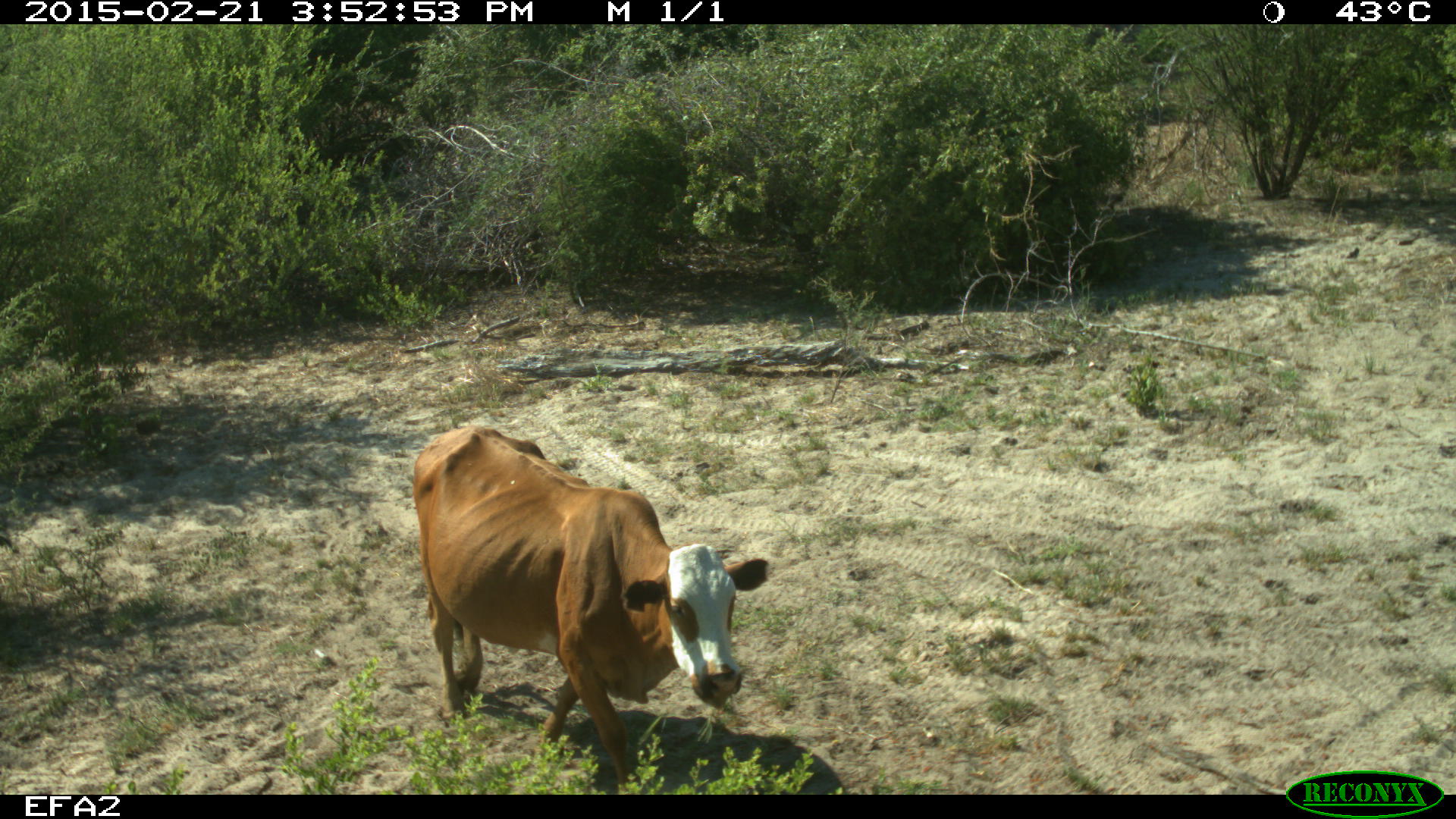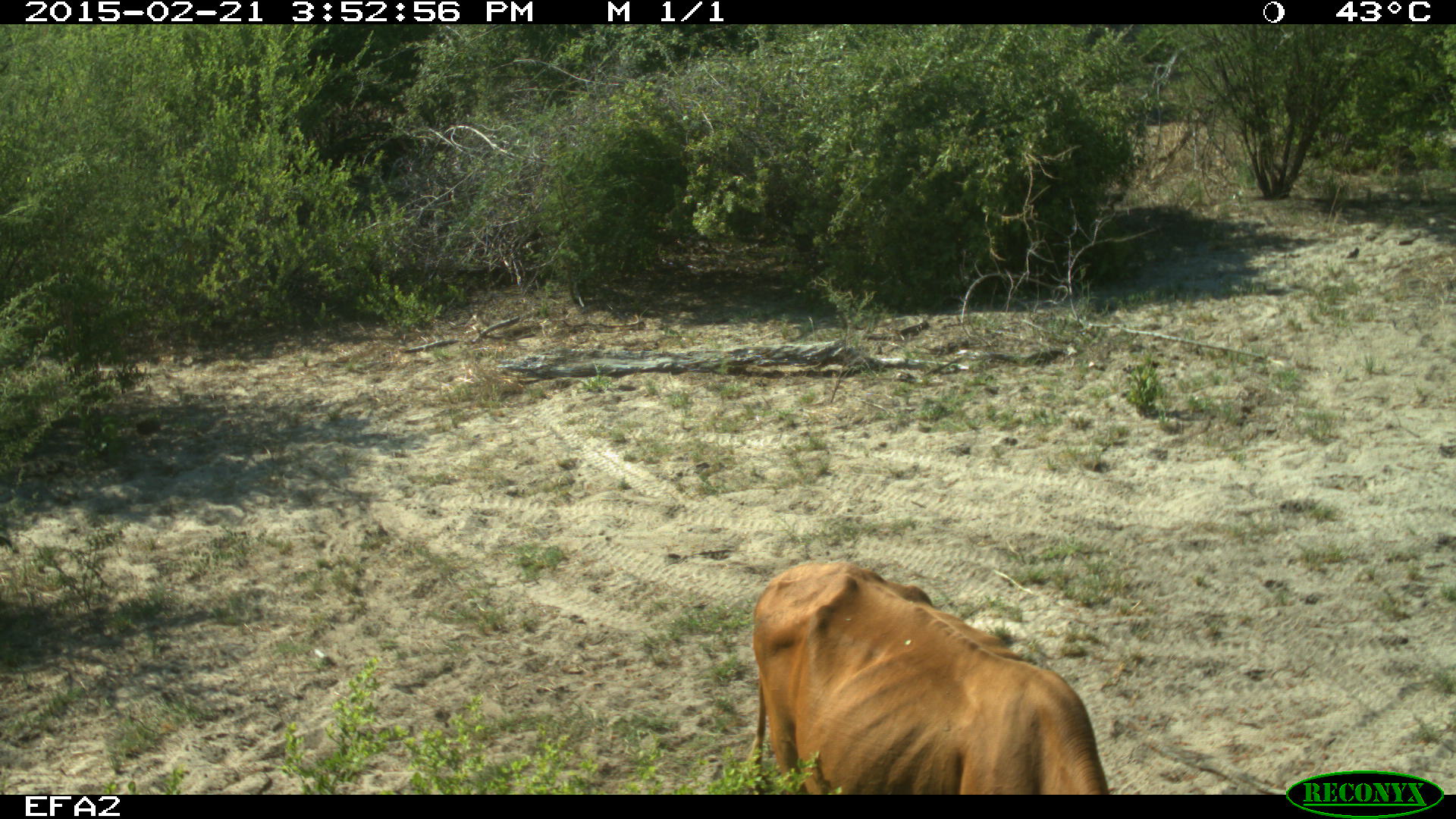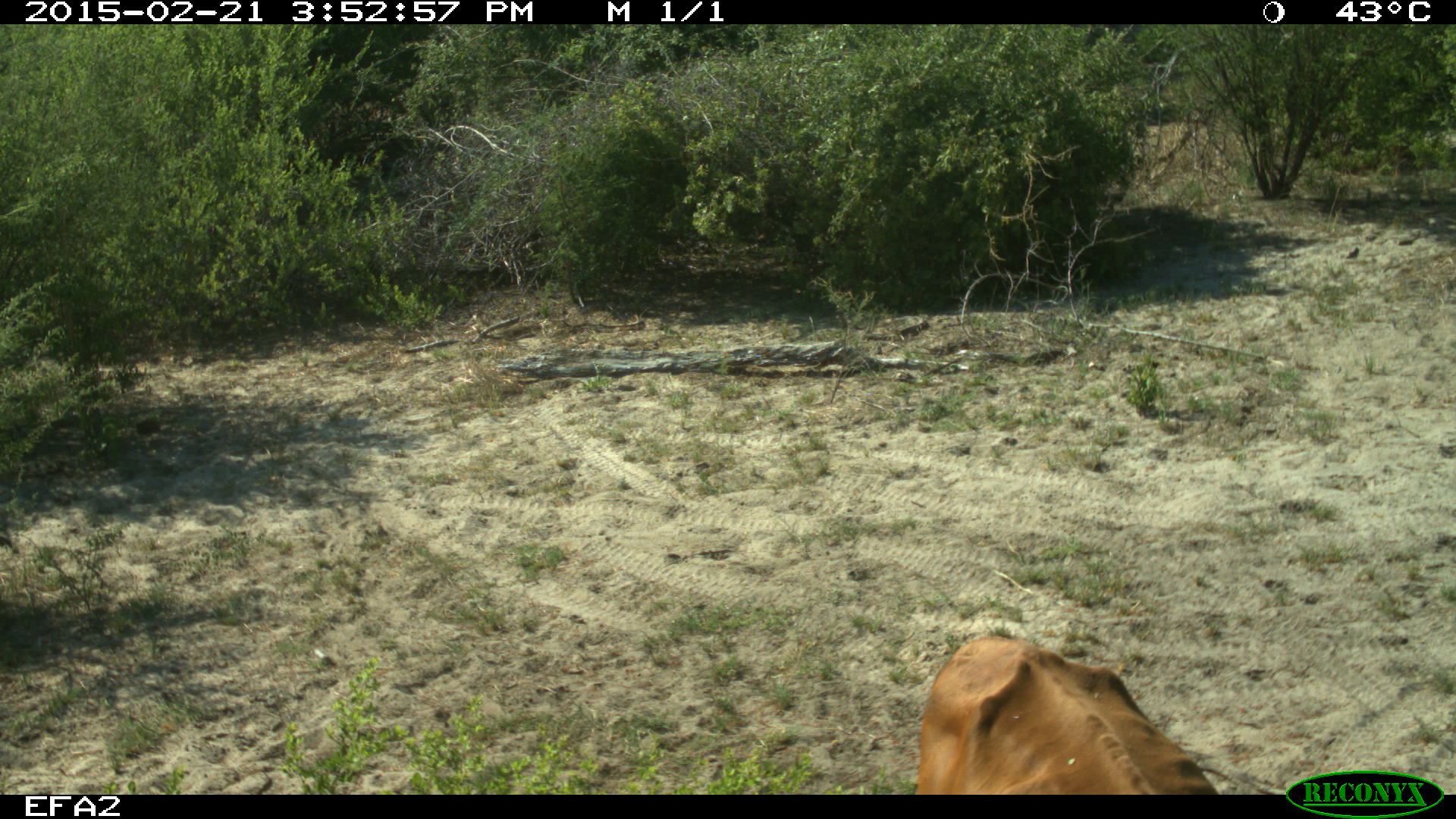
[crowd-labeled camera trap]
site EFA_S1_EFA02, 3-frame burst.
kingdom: Animalia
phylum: Chordata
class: Mammalia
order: Artiodactyla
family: Bovidae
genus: Bos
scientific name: Bos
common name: cattle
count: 1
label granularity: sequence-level